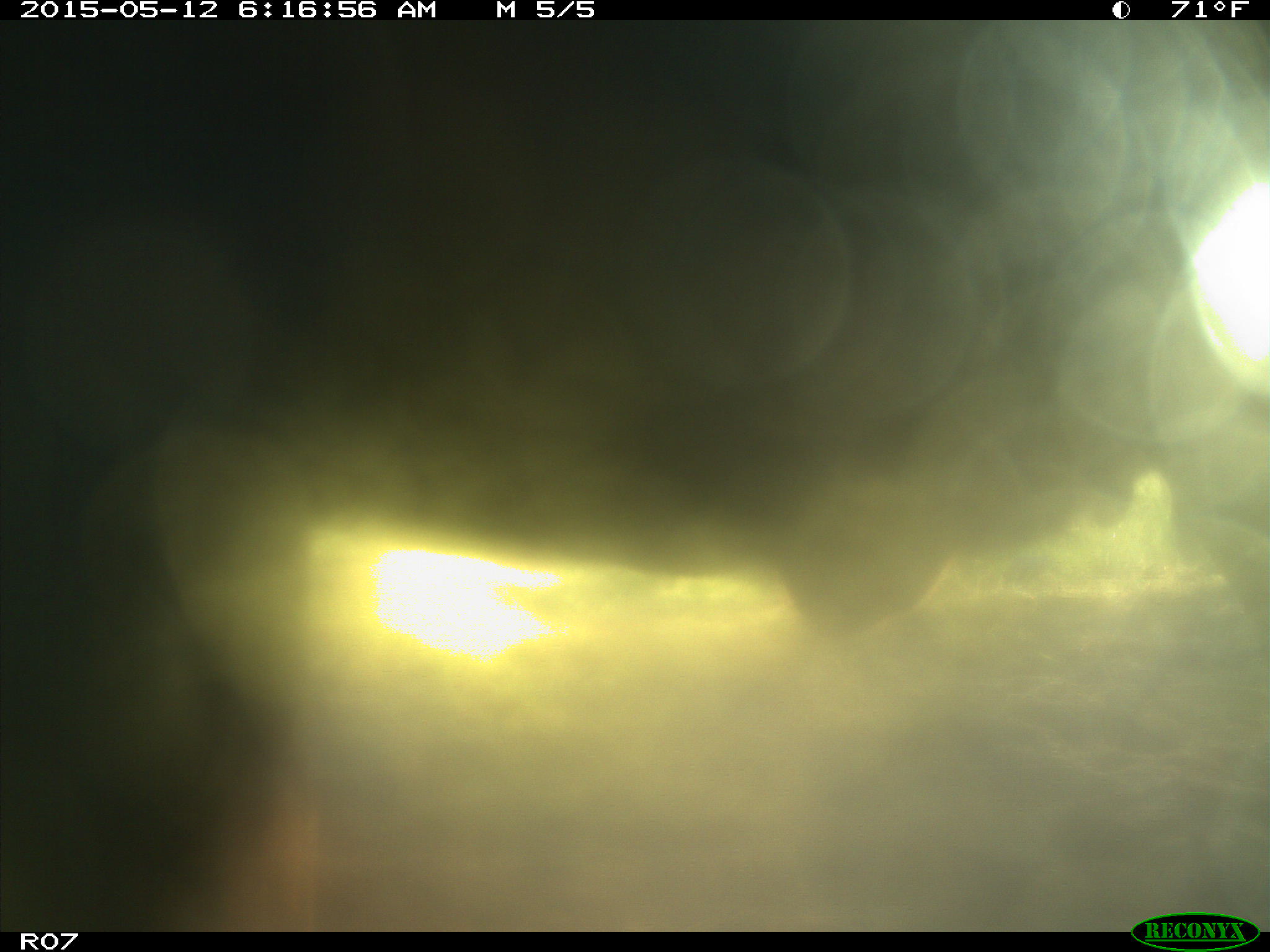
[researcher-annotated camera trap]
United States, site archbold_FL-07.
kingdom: Animalia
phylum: Chordata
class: Mammalia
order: Artiodactyla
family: Bovidae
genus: Bos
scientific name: Bos taurus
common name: domestic cow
Bos taurus (domestic cow).